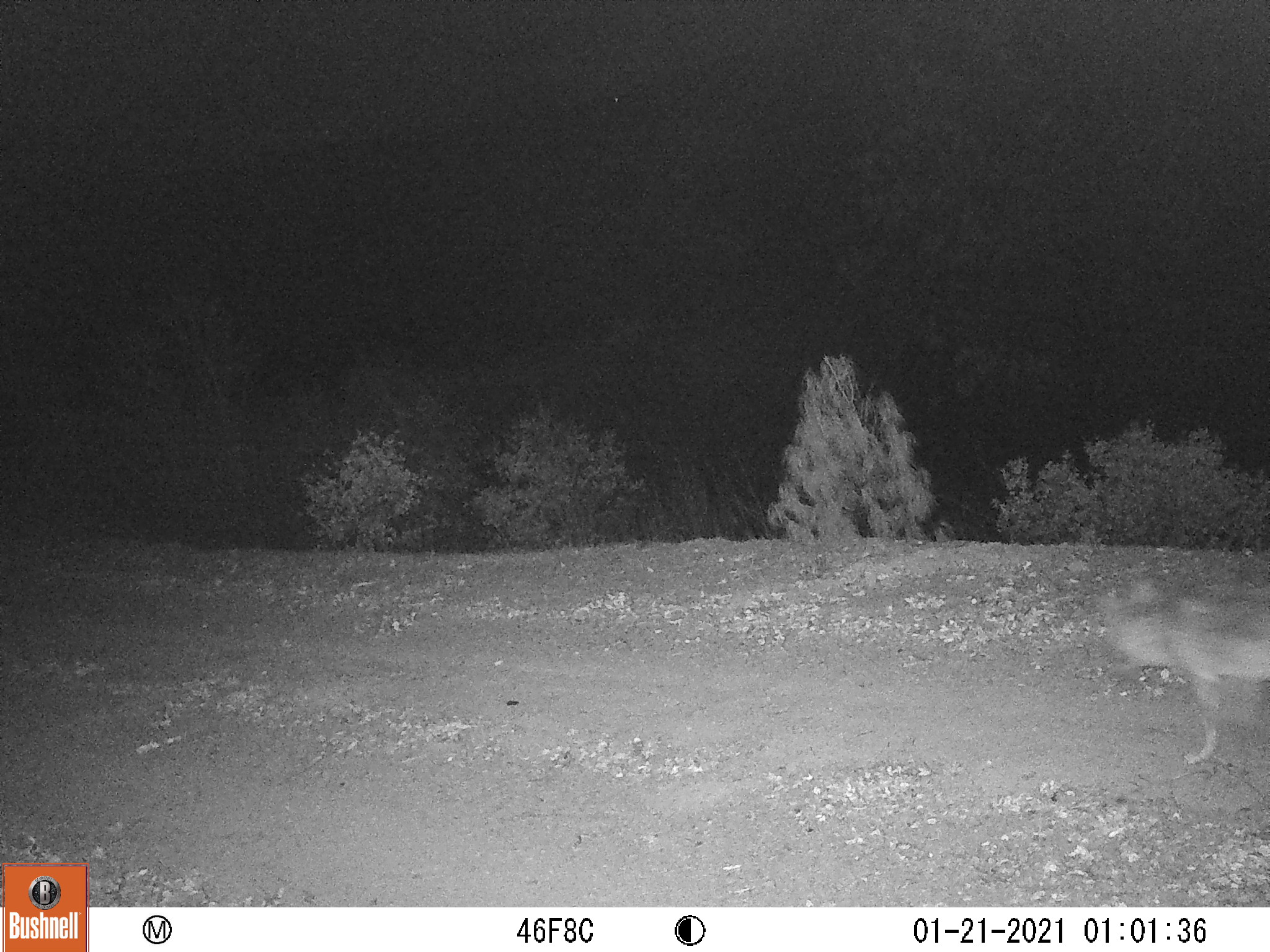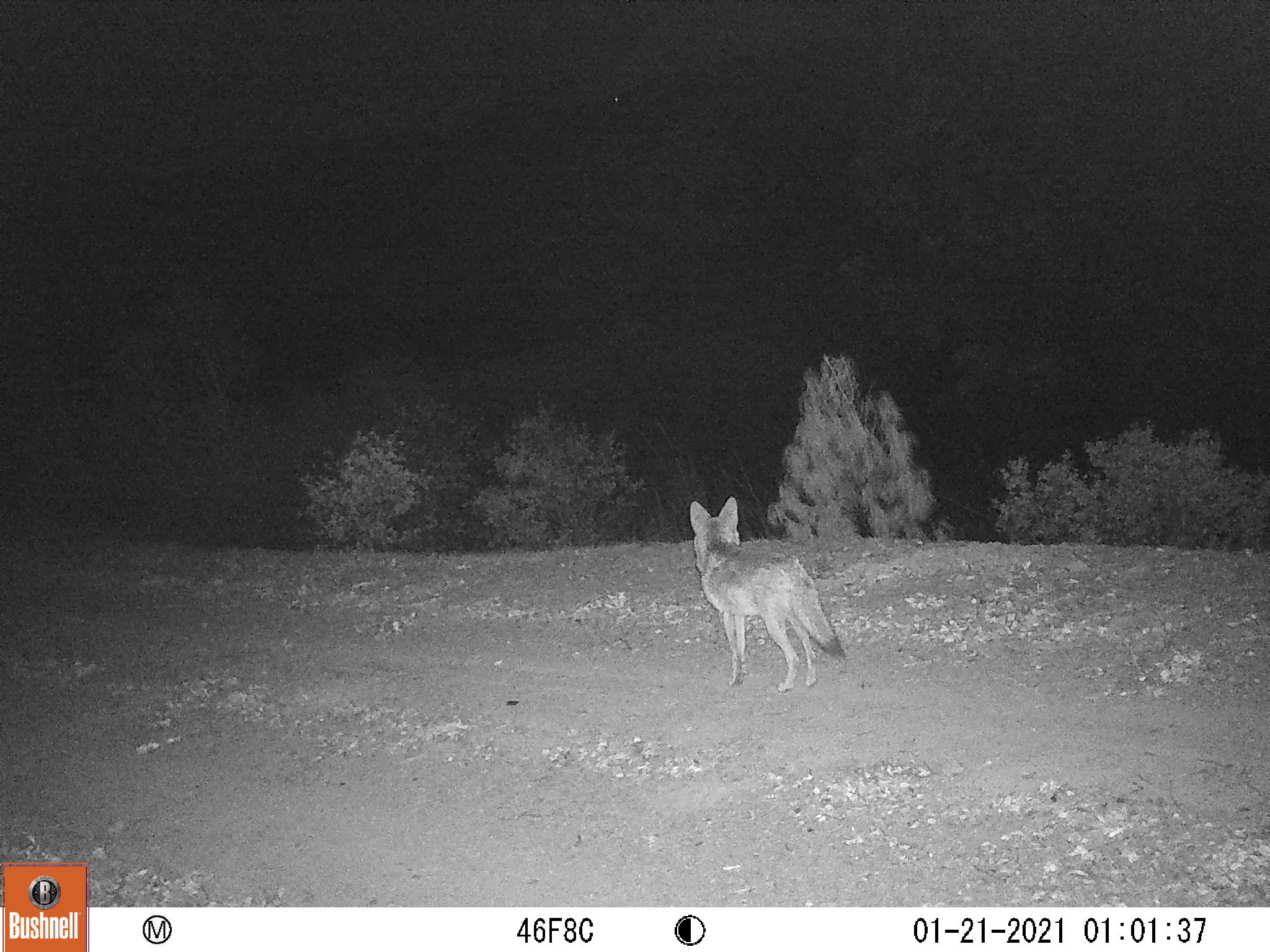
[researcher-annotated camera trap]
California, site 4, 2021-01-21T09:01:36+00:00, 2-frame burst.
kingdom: Animalia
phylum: Chordata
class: Mammalia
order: Carnivora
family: Canidae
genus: Canis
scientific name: Canis latrans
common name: coyote